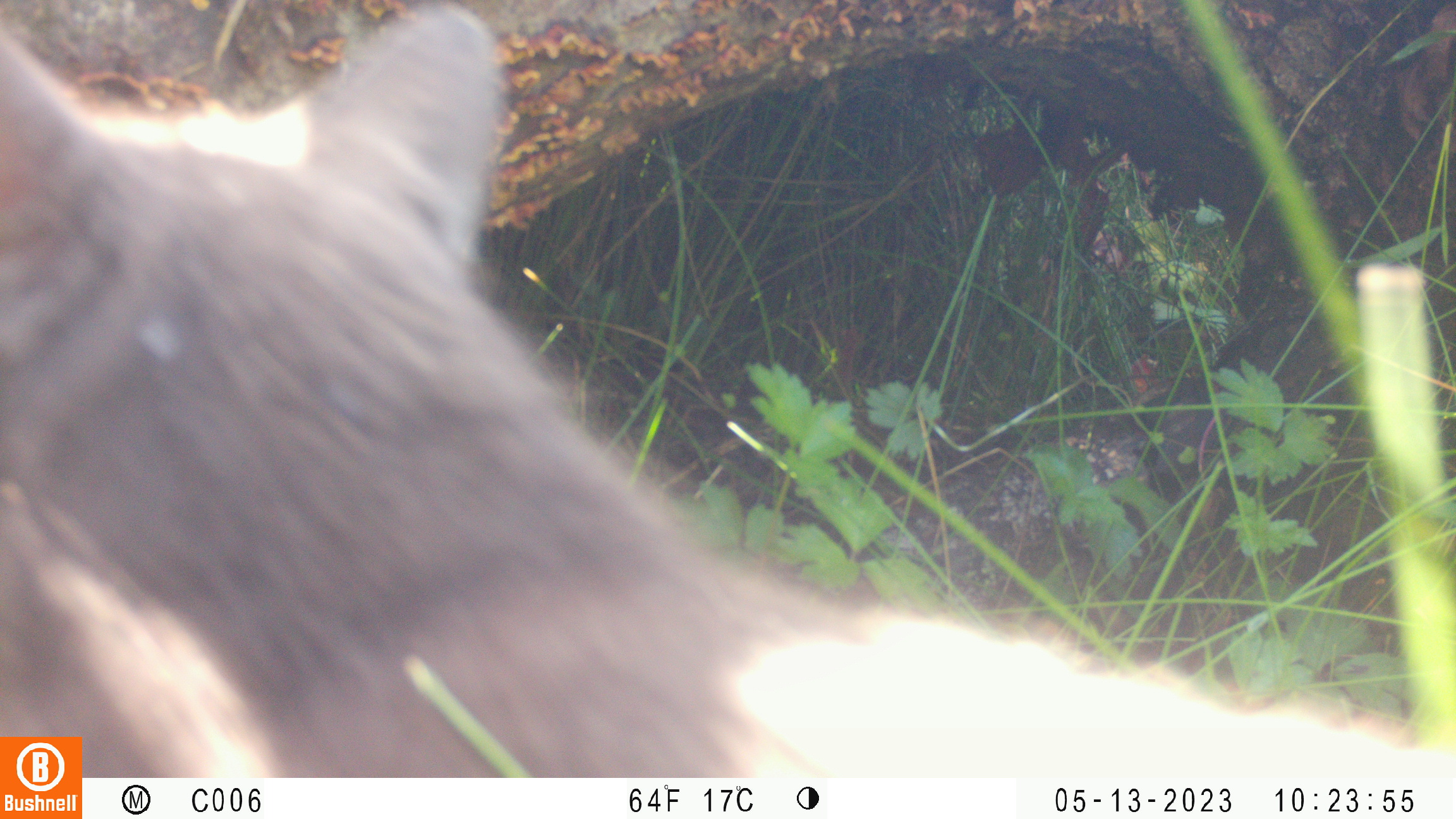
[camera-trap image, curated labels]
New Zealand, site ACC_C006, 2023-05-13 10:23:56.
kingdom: Animalia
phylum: Chordata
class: Mammalia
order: Carnivora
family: Felidae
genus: Felis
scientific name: Felis catus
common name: domestic cat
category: cat